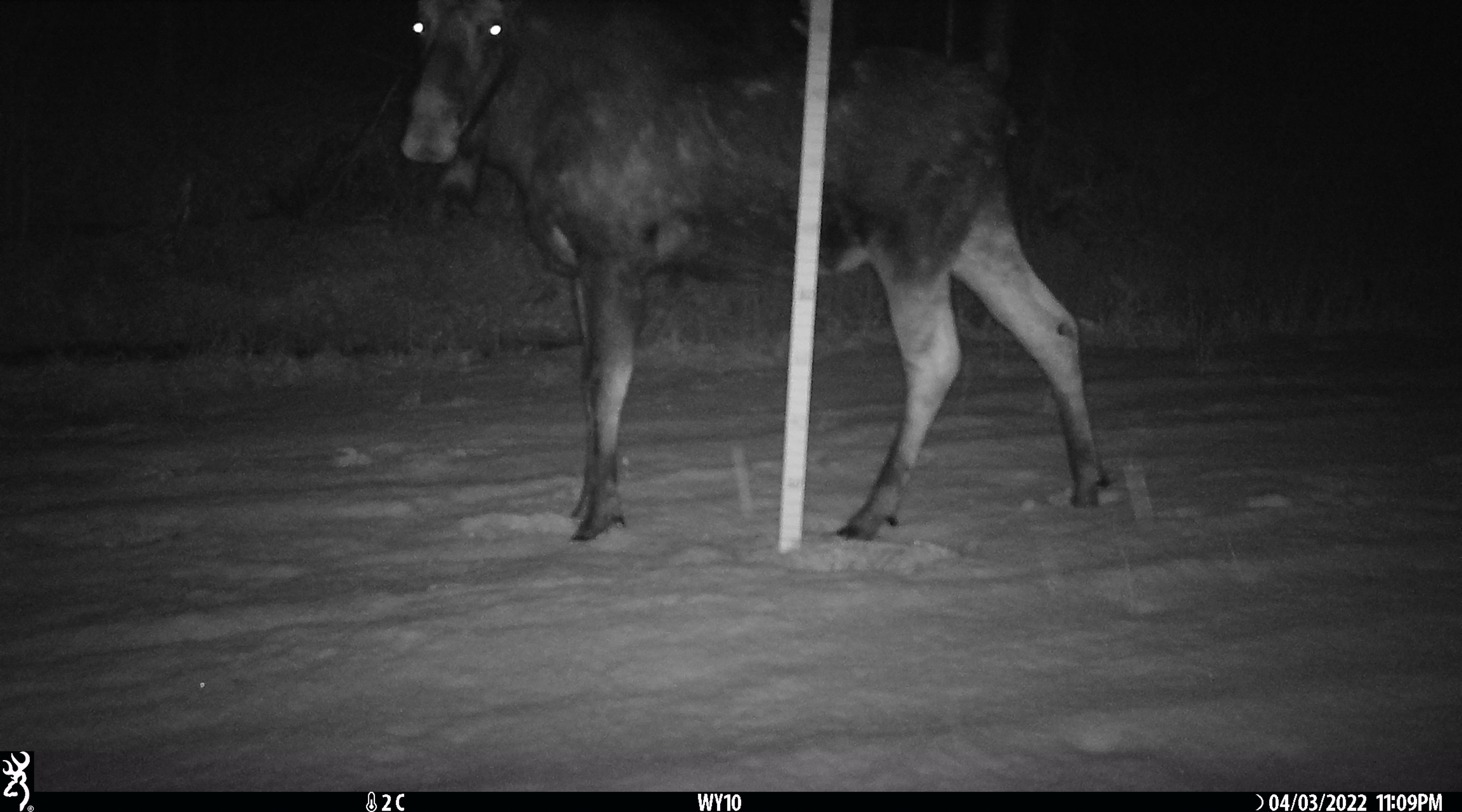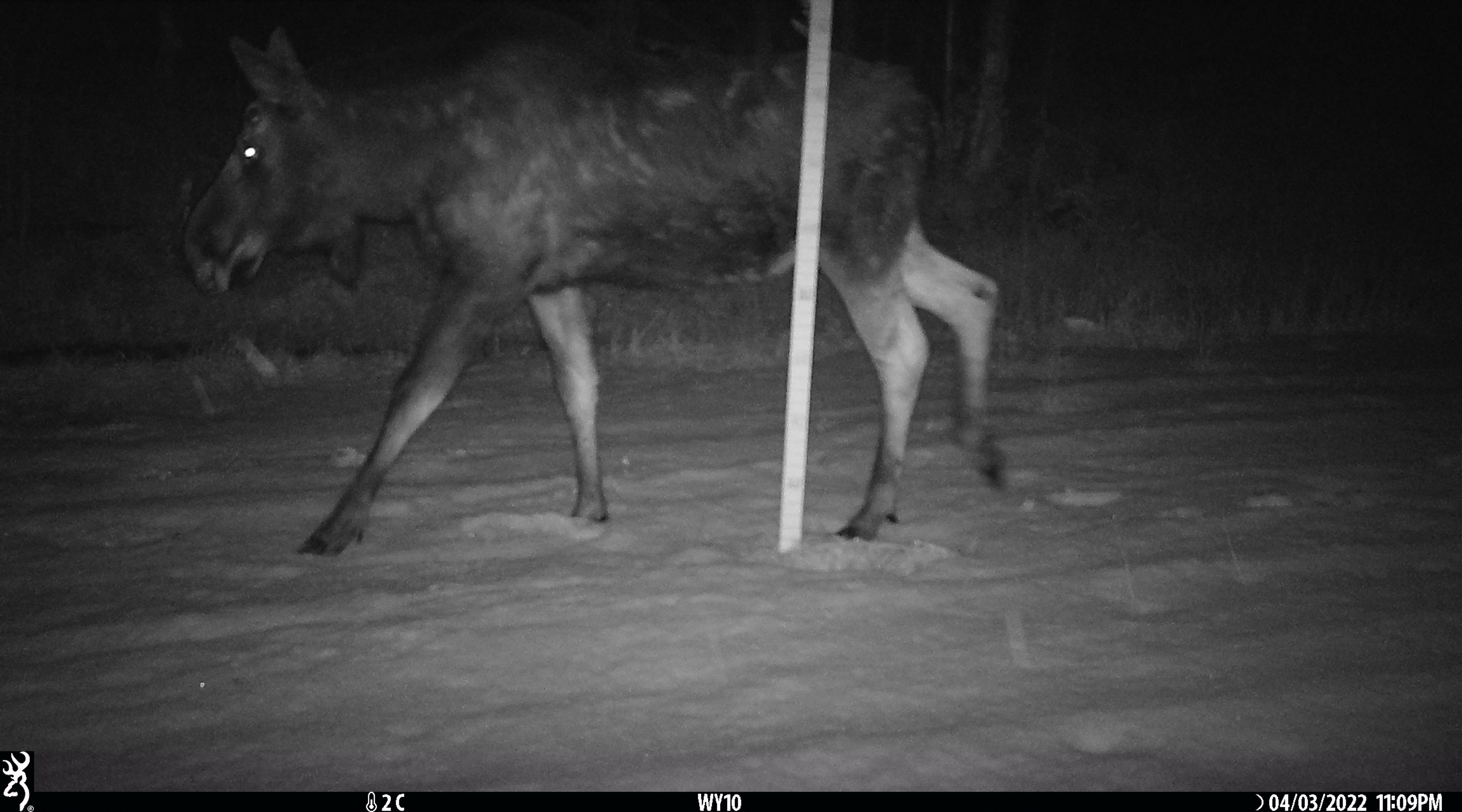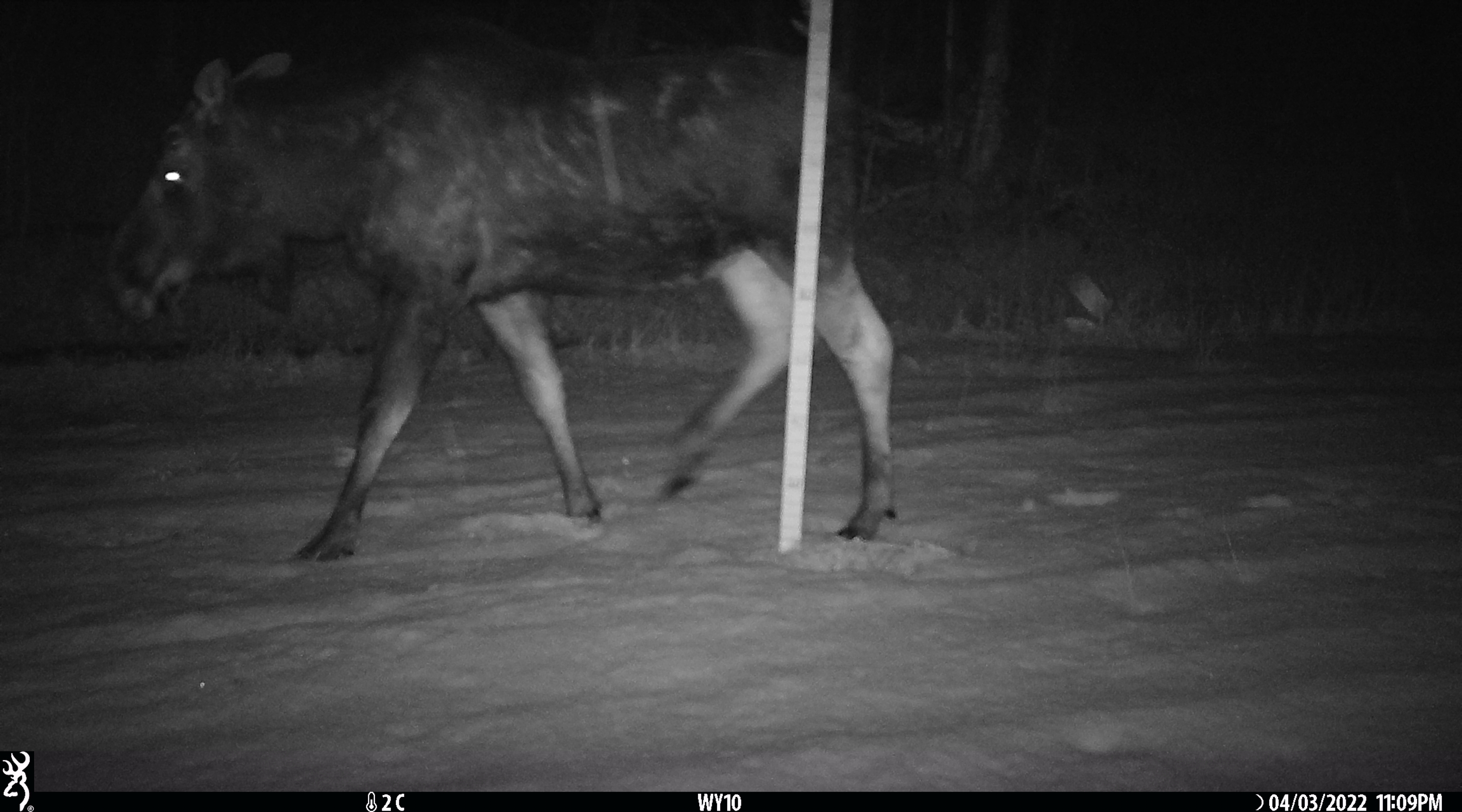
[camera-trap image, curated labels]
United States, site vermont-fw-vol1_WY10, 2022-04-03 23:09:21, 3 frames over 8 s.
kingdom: Animalia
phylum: Chordata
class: Mammalia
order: Artiodactyla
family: Cervidae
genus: Alces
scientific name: Alces alces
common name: moose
Moose (Alces alces).